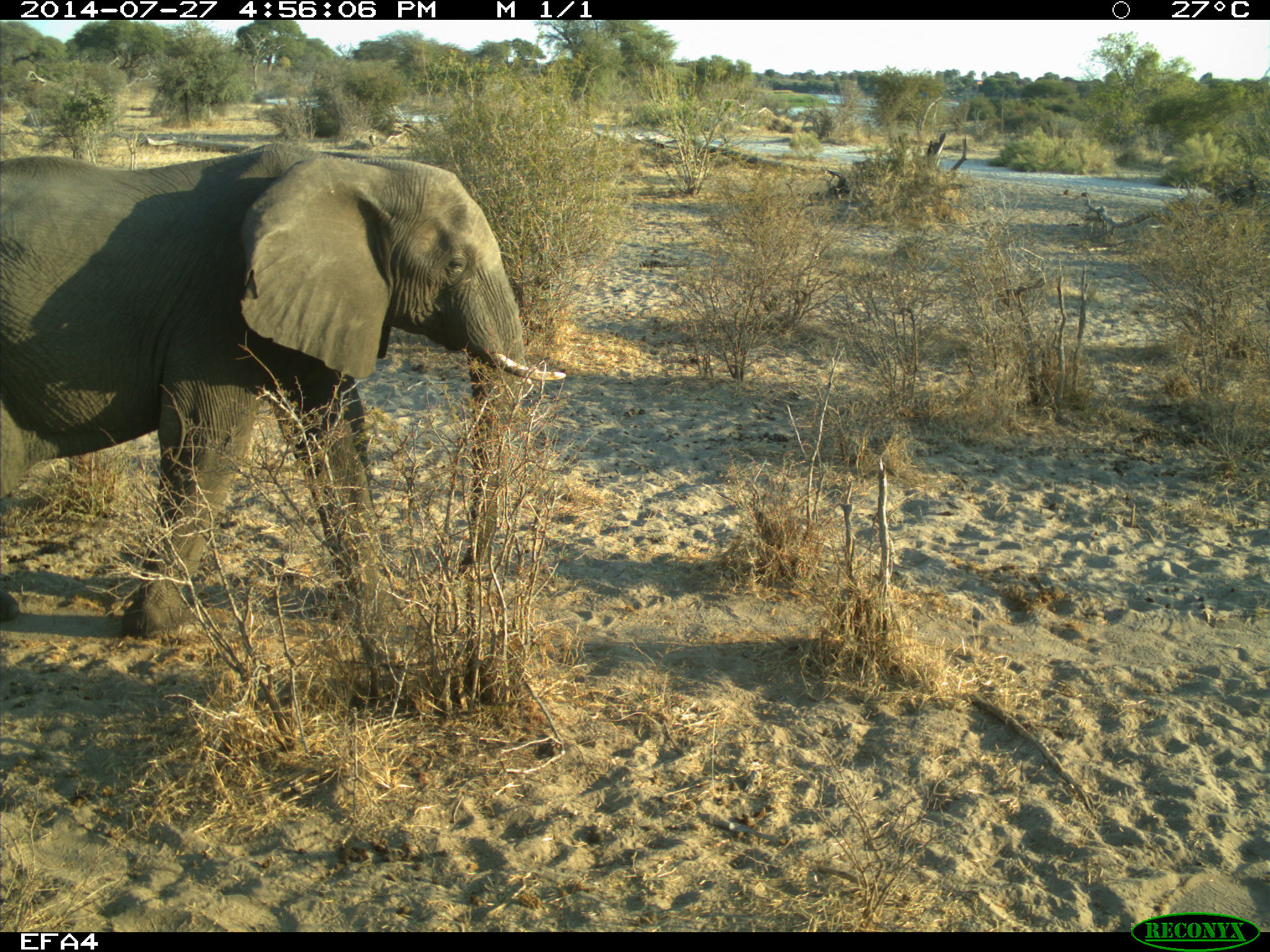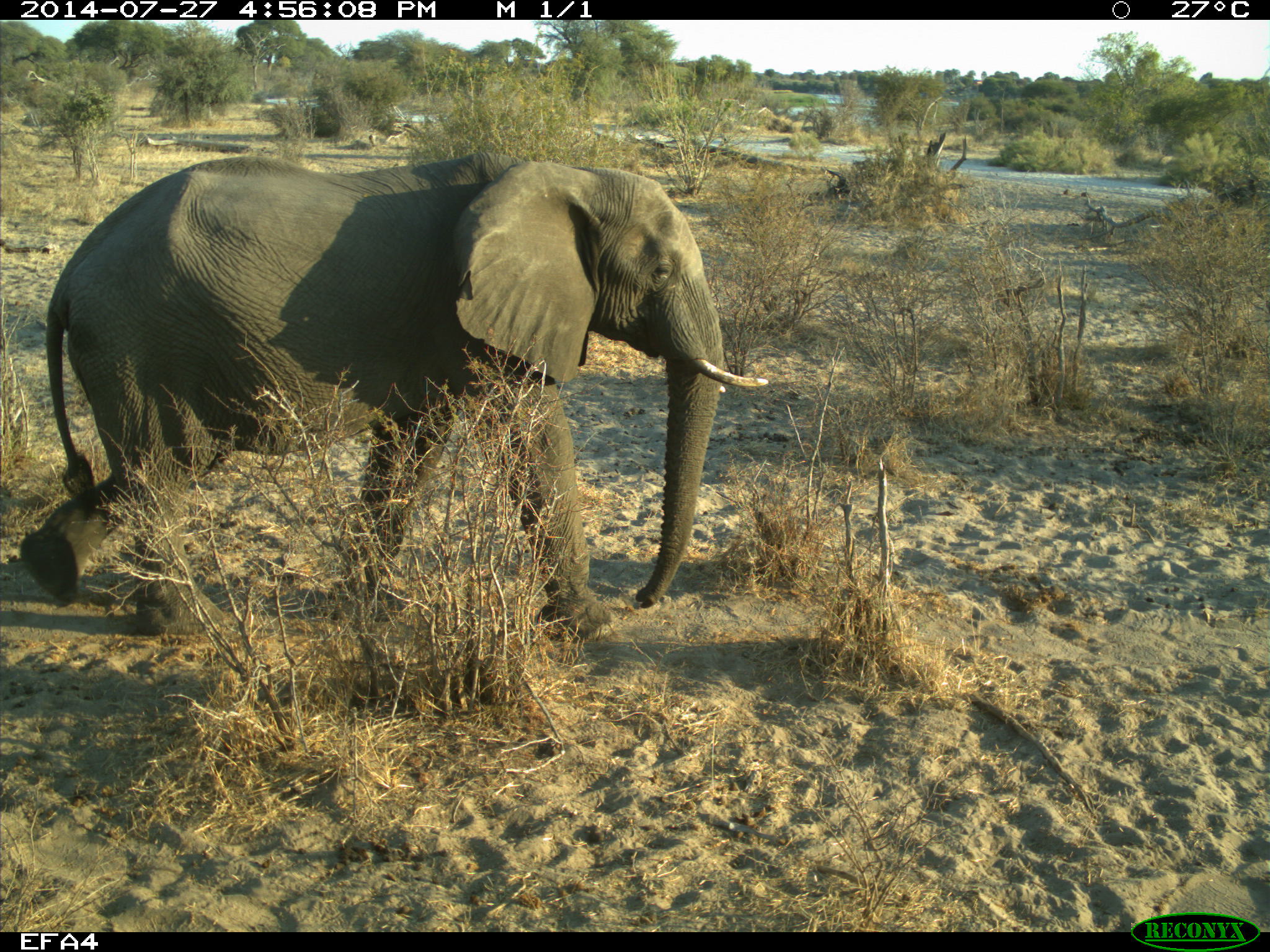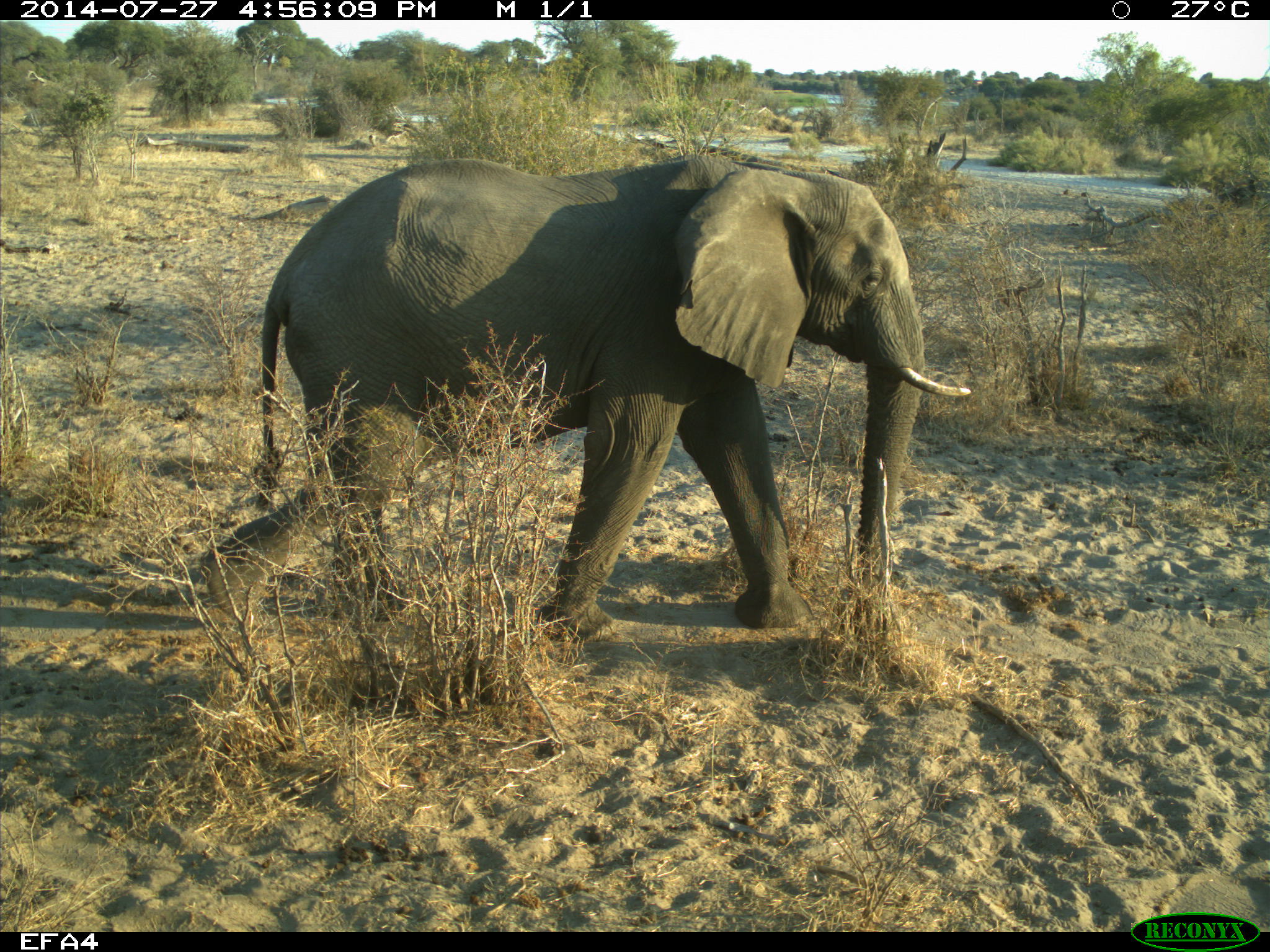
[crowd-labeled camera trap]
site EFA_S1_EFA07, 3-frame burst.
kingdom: Animalia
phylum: Chordata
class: Mammalia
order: Proboscidea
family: Elephantidae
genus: Loxodonta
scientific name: Loxodonta africana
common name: african bush elephant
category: elephant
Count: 1.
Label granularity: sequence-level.